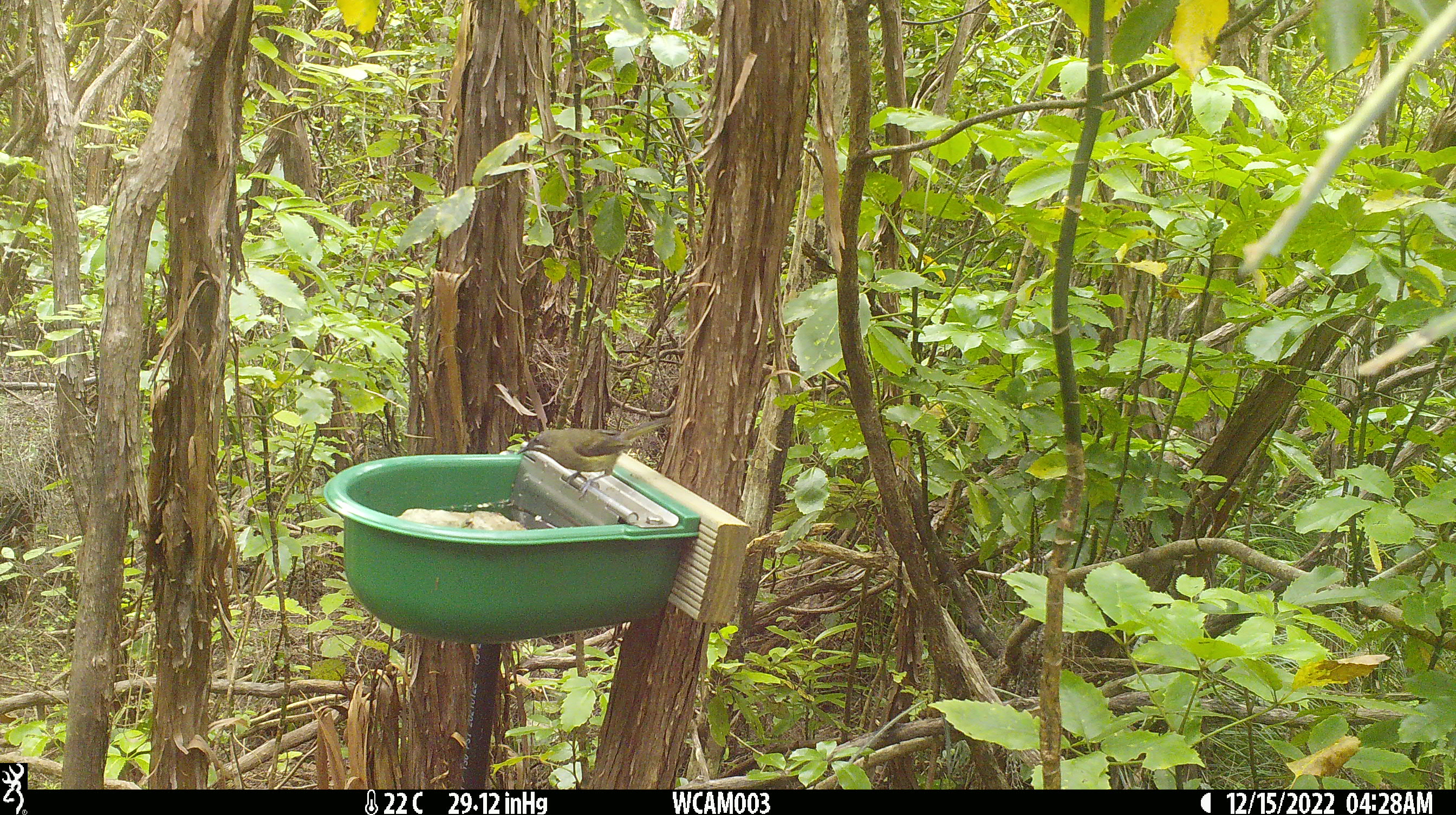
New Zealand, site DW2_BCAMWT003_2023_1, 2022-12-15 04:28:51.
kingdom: Animalia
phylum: Chordata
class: Aves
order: Passeriformes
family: Meliphagidae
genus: Anthornis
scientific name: Anthornis melanura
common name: new zealand bellbird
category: bellbird